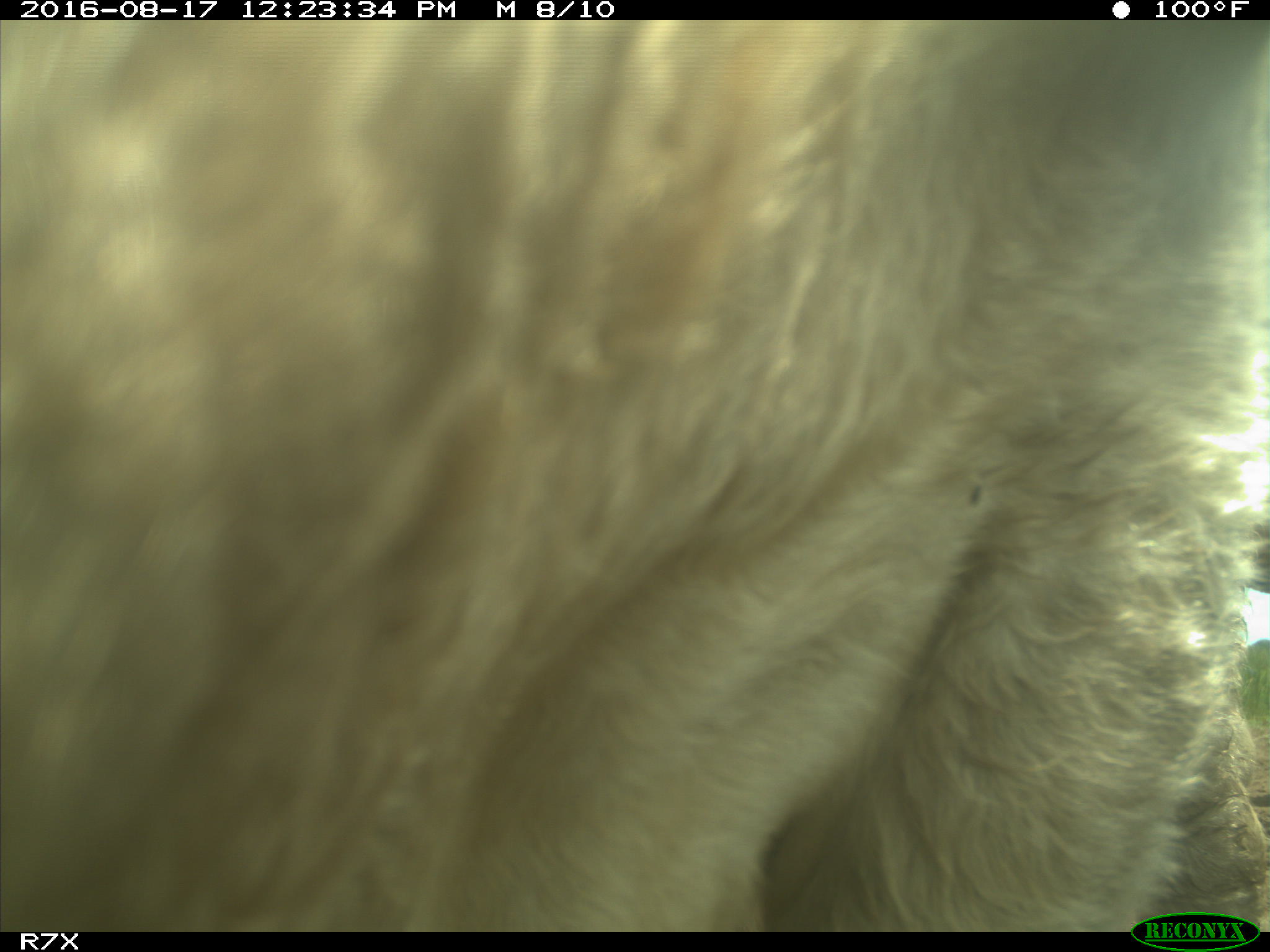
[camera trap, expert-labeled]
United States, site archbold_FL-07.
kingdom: Animalia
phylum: Chordata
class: Mammalia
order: Artiodactyla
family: Bovidae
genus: Bos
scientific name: Bos taurus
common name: domestic cow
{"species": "Bos taurus (domestic cow)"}